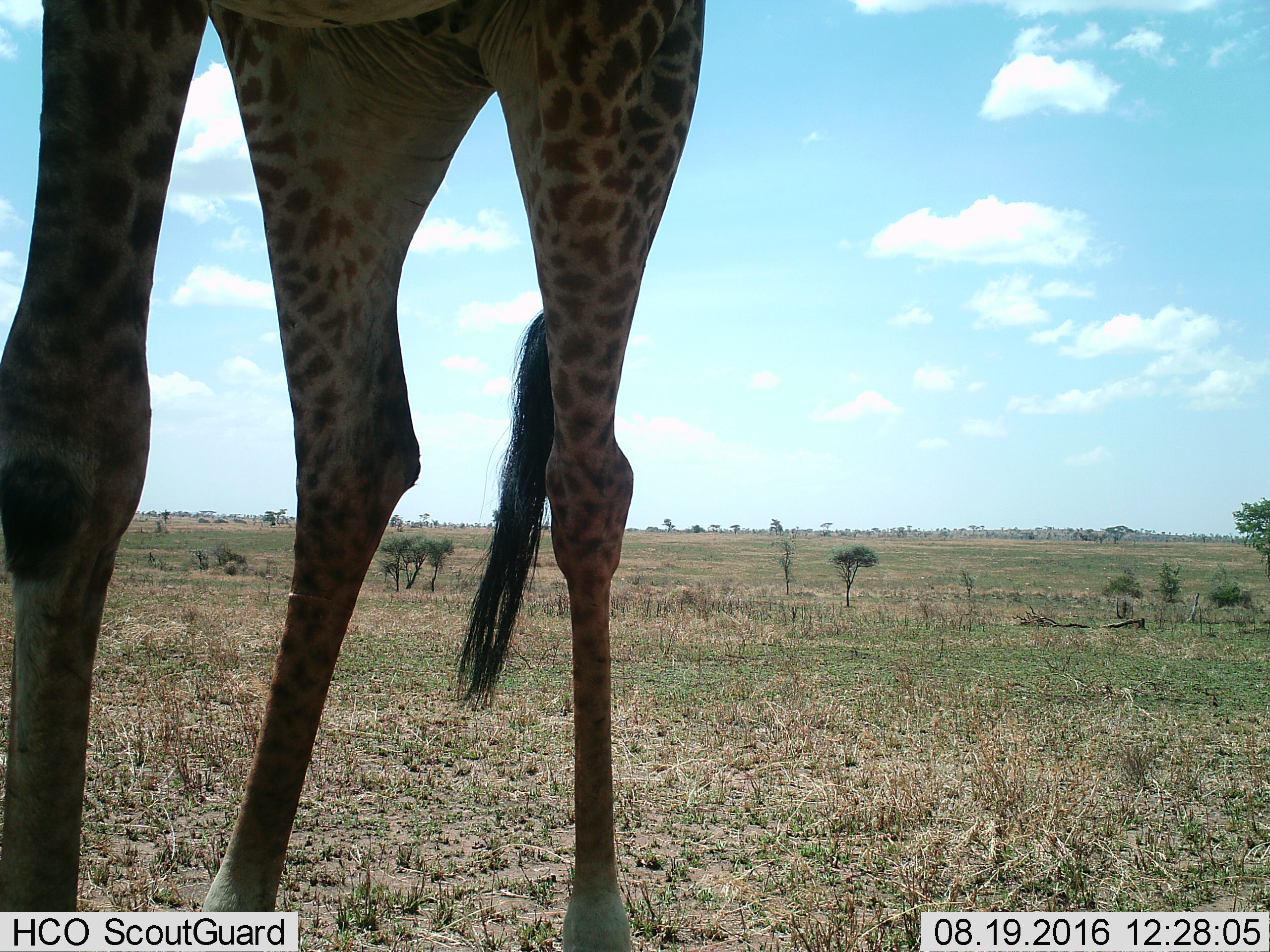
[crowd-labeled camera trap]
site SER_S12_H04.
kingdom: Animalia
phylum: Chordata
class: Mammalia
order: Artiodactyla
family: Giraffidae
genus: Giraffa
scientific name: Giraffa camelopardalis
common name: giraffe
Giraffe (Giraffa camelopardalis), count 1. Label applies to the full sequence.